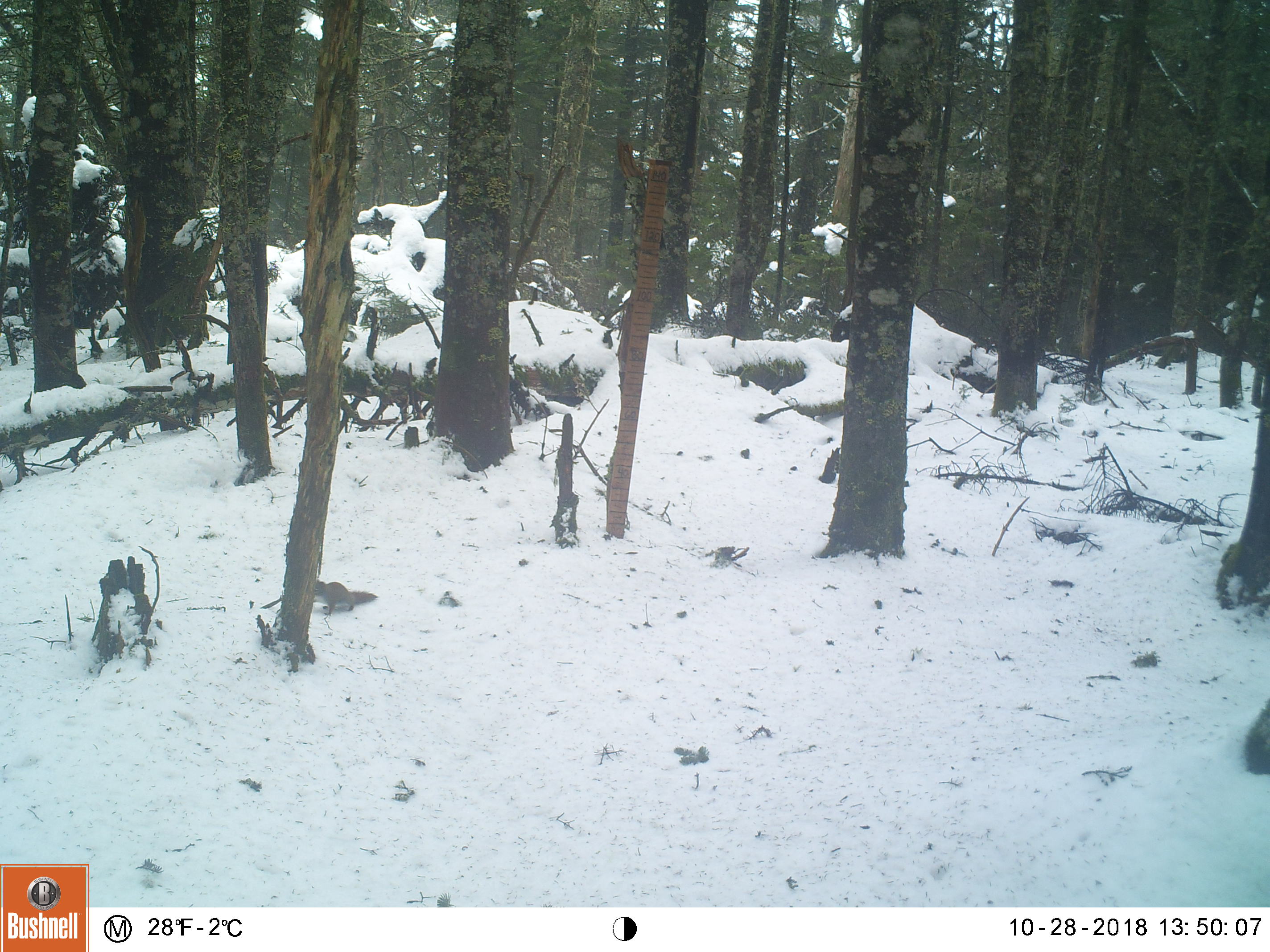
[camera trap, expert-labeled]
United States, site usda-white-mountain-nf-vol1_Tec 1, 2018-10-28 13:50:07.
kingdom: Animalia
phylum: Chordata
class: Mammalia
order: Rodentia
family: Sciuridae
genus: Tamiasciurus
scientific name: Tamiasciurus hudsonicus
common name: red squirrel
Red squirrel (Tamiasciurus hudsonicus).